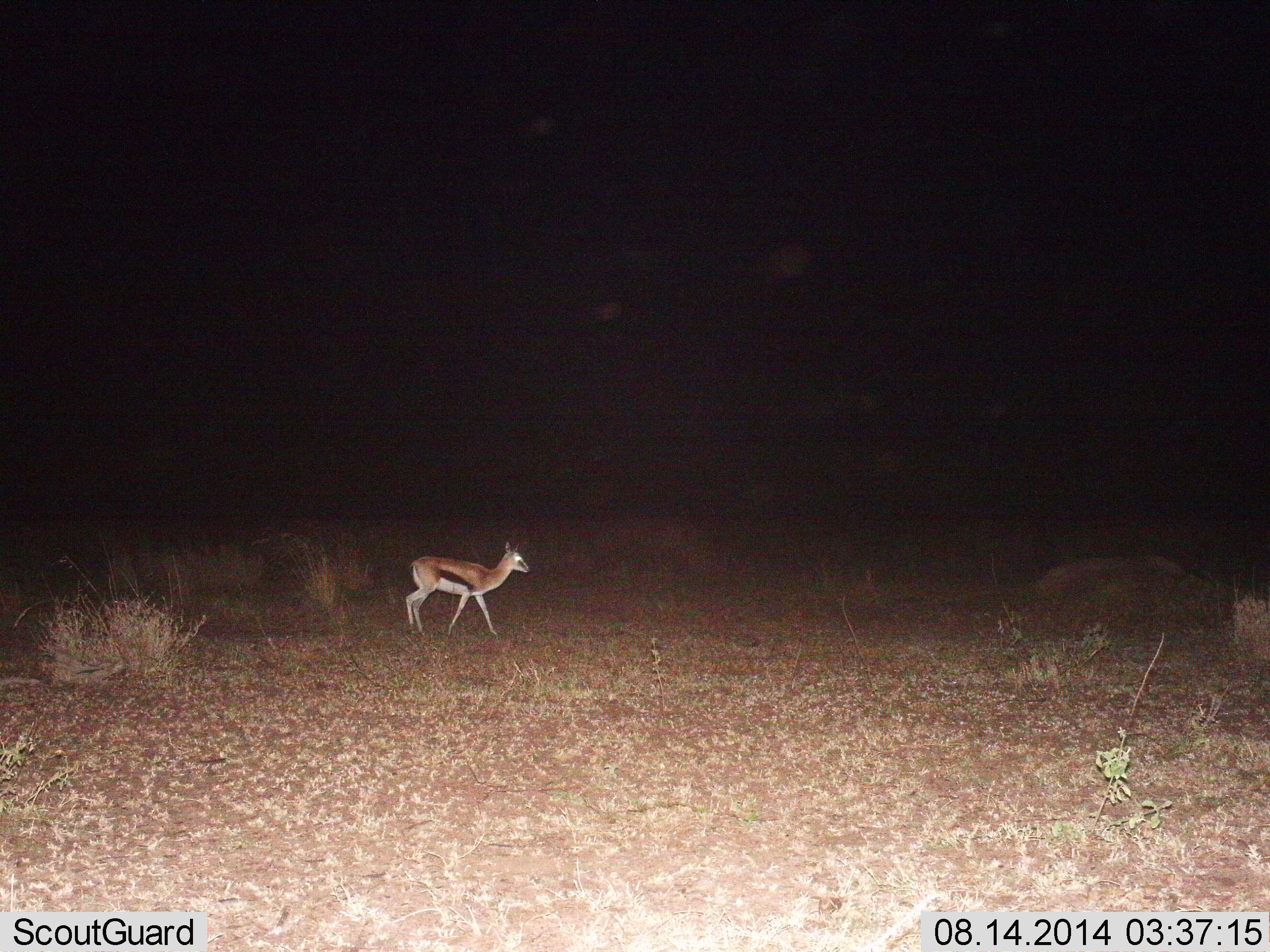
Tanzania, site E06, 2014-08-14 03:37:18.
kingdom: Animalia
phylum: Chordata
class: Mammalia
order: Artiodactyla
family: Bovidae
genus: Eudorcas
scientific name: Eudorcas thomsonii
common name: thomson's gazelle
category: gazellethomsons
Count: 1.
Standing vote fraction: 30%.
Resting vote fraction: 0%.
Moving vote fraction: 70%.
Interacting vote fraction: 0%.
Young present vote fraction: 0%.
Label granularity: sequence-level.